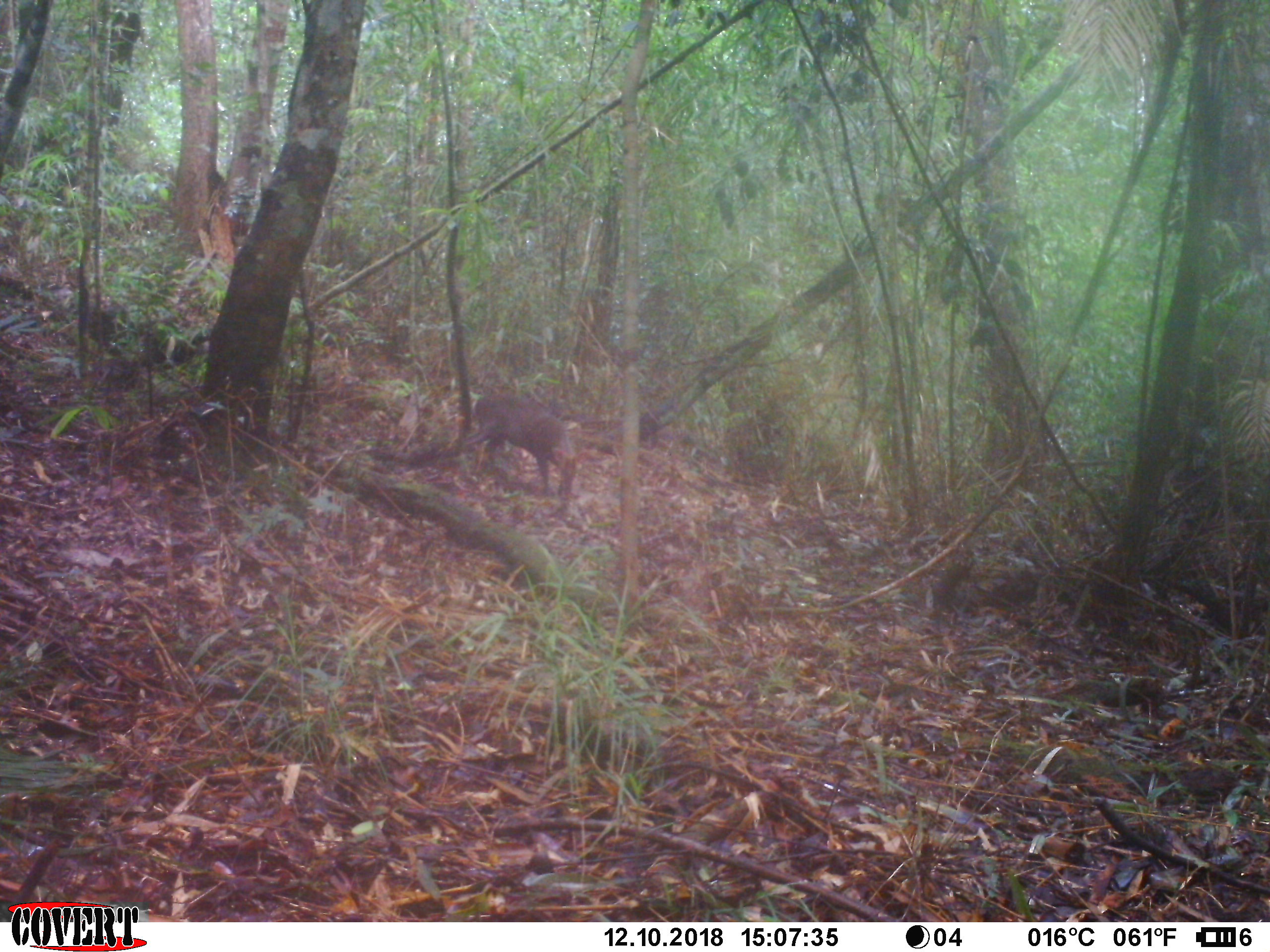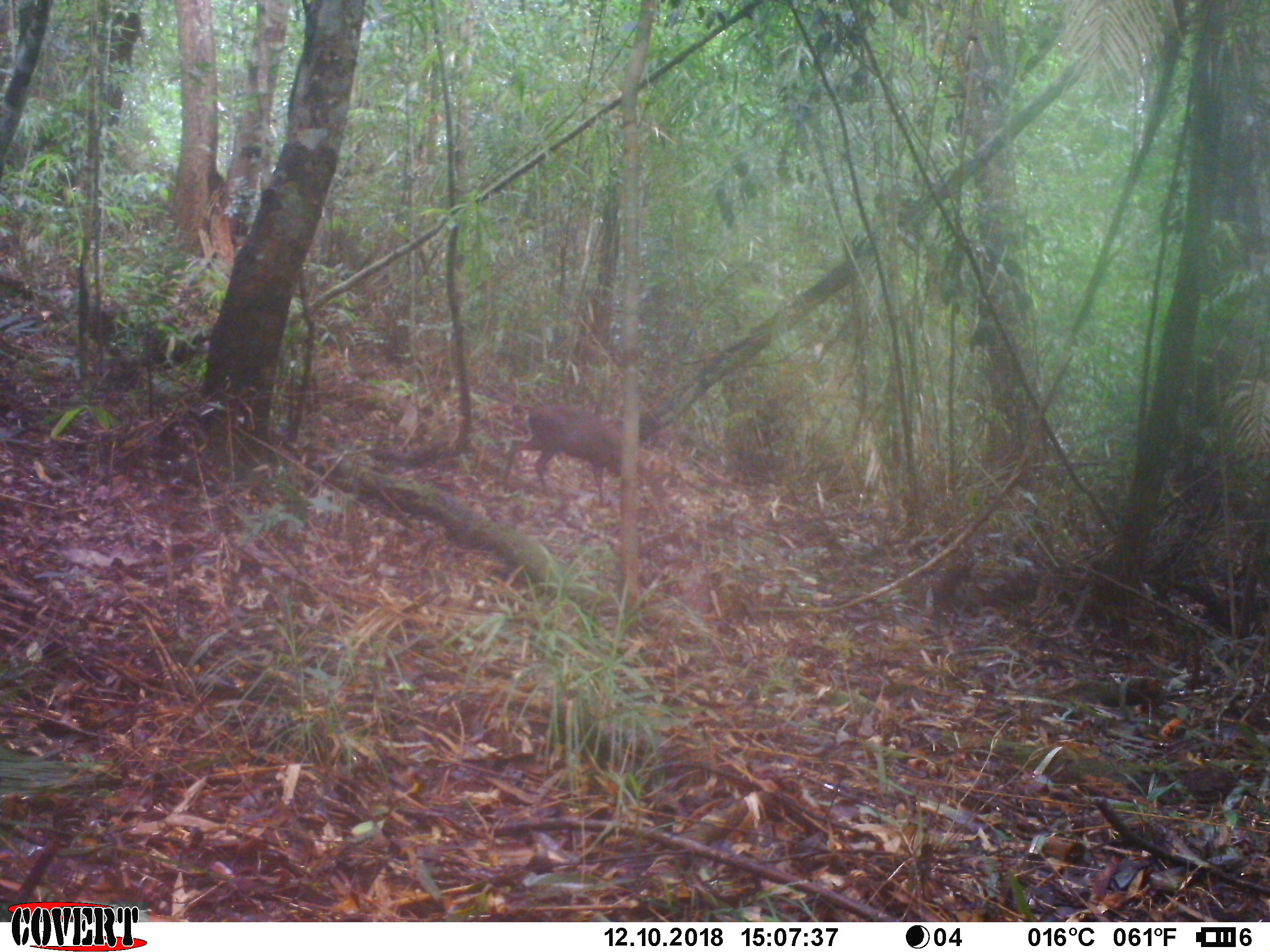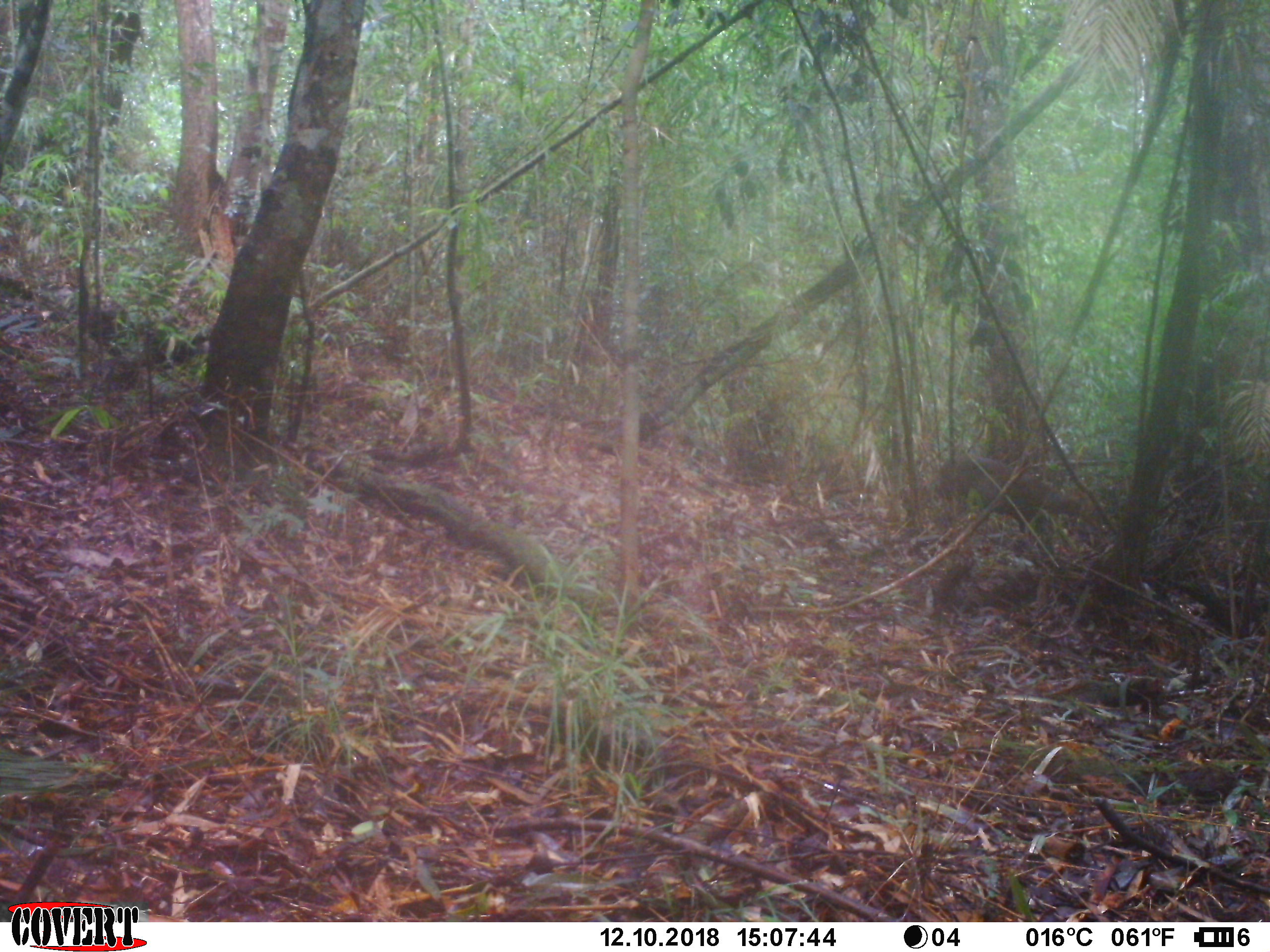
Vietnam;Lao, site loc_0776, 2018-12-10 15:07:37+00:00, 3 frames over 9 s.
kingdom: Animalia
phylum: Chordata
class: Mammalia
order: Artiodactyla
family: Cervidae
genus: Muntiacus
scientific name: Muntiacus rooseveltorum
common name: roosevelt's muntjac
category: roosevelts muntjac group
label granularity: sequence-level